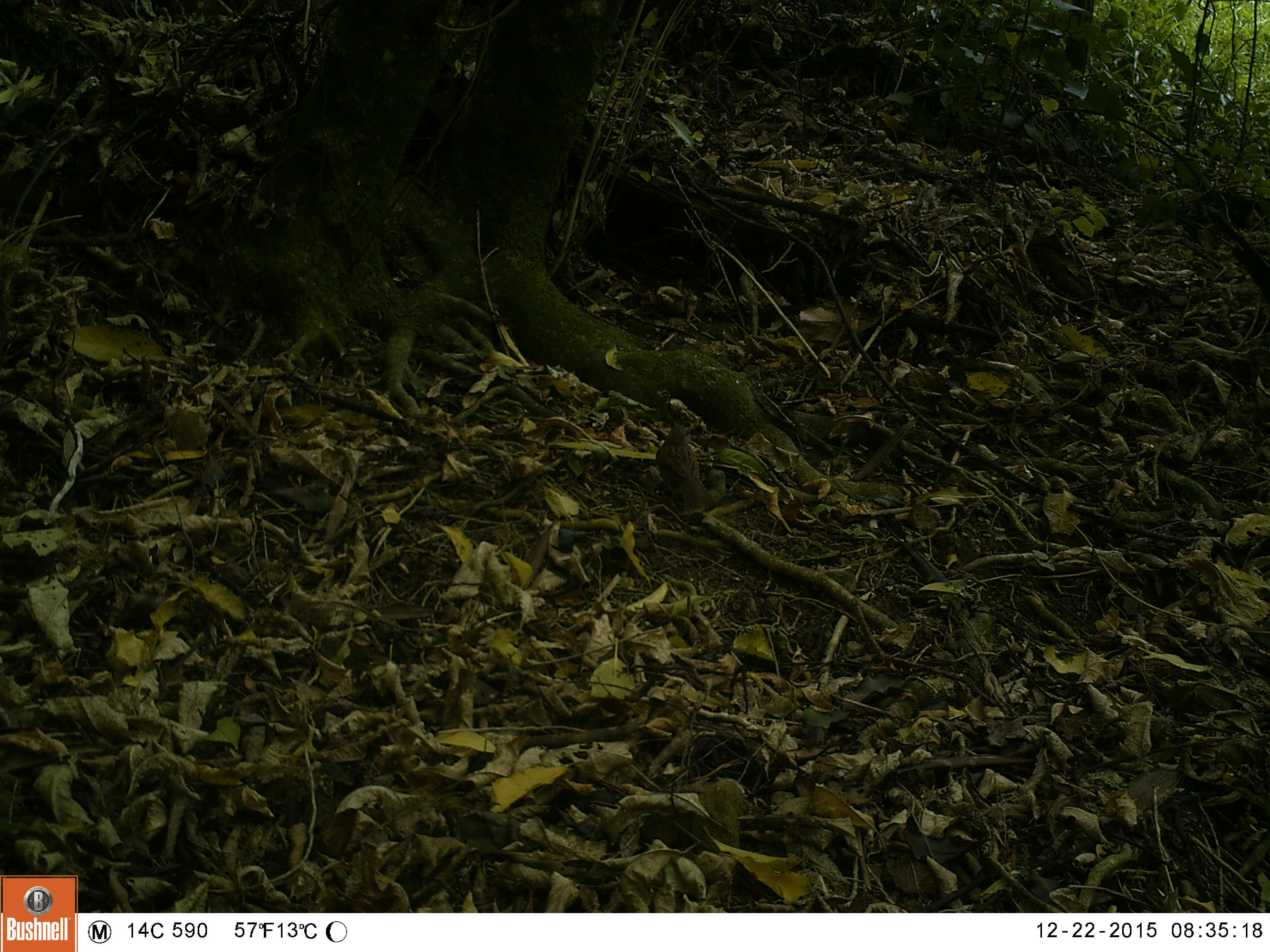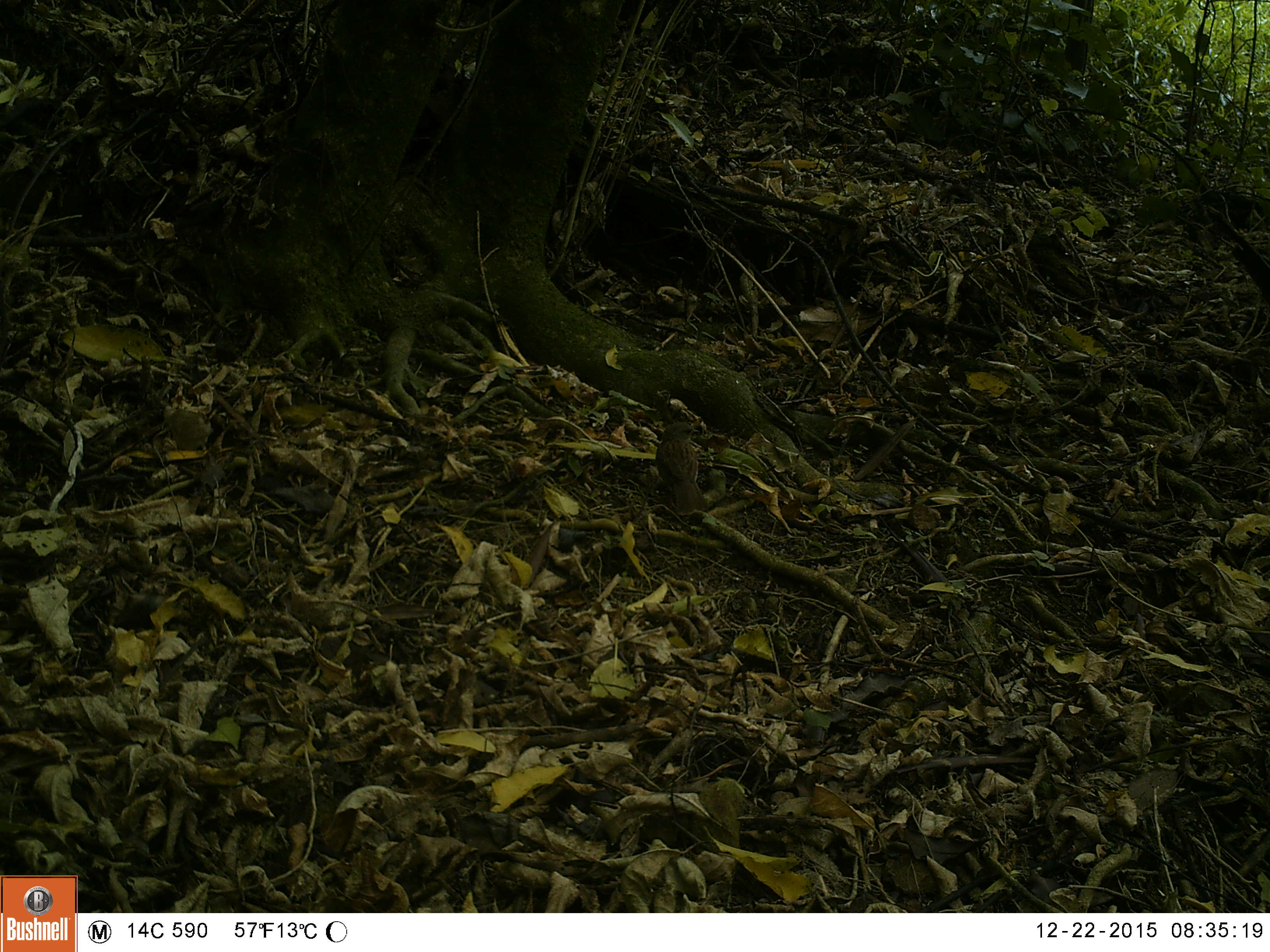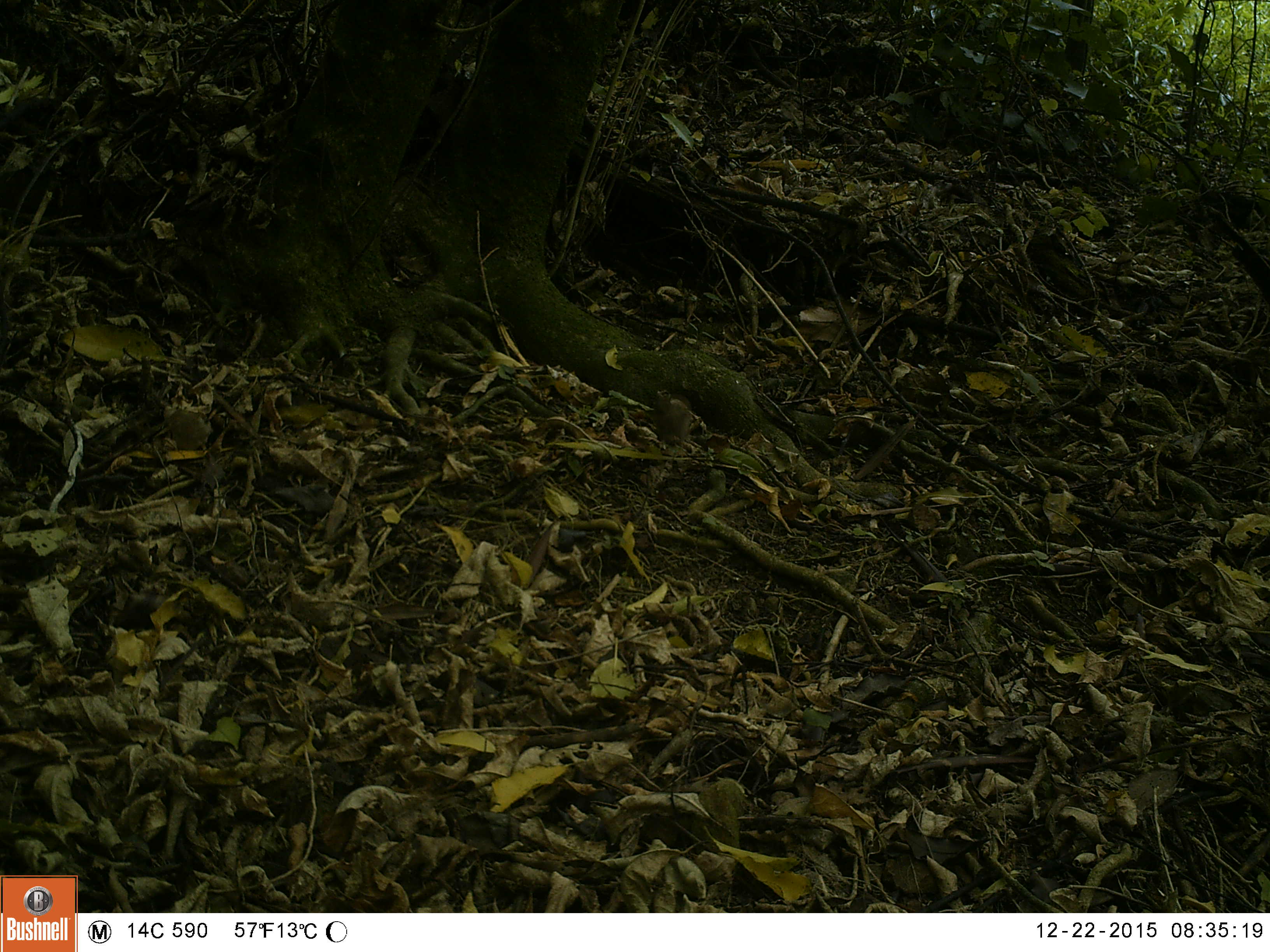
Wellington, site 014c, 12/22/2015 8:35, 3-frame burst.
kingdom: Animalia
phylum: Chordata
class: Aves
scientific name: Aves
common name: bird